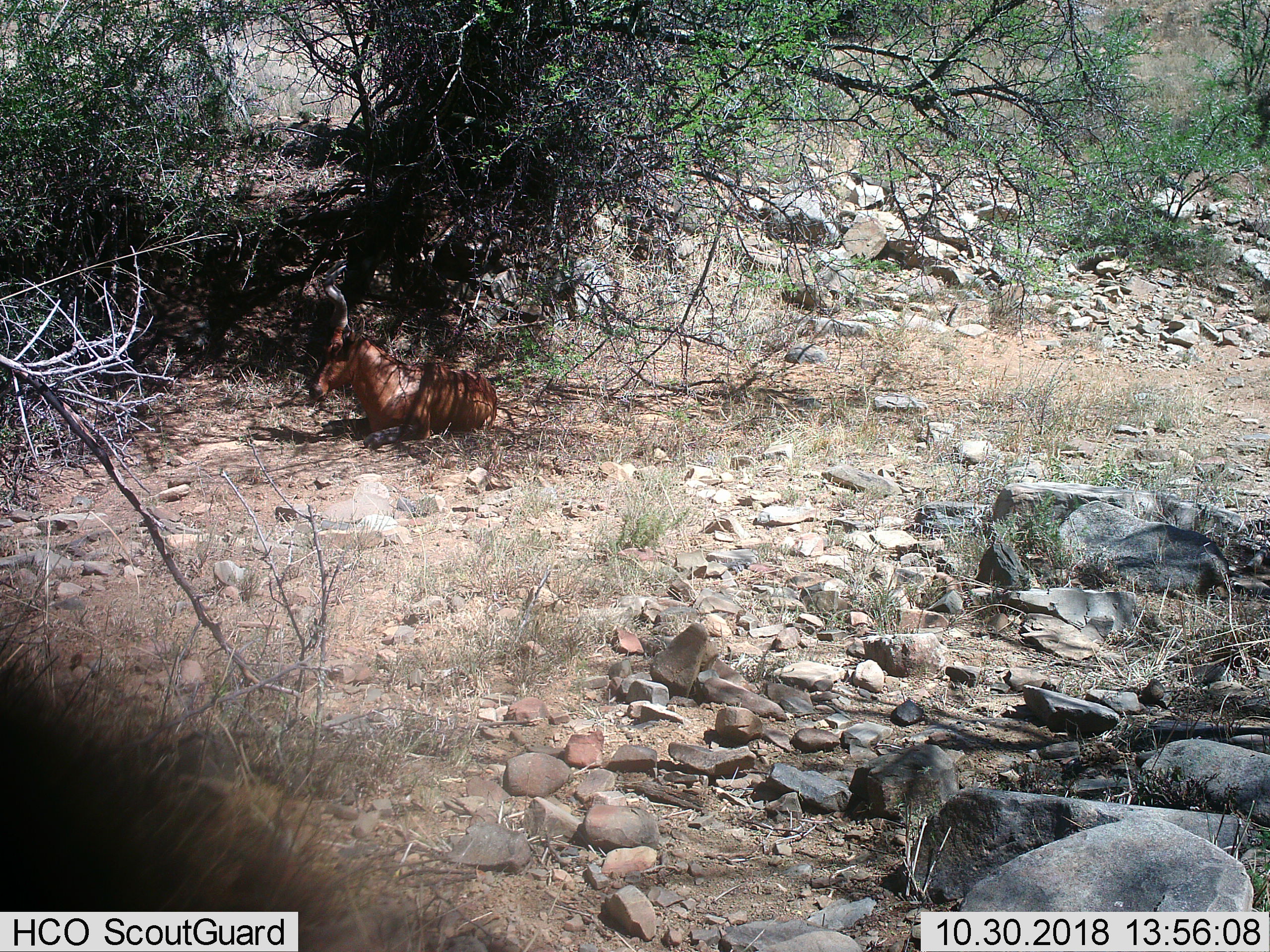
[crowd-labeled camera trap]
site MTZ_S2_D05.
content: unidentified animal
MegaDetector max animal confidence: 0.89